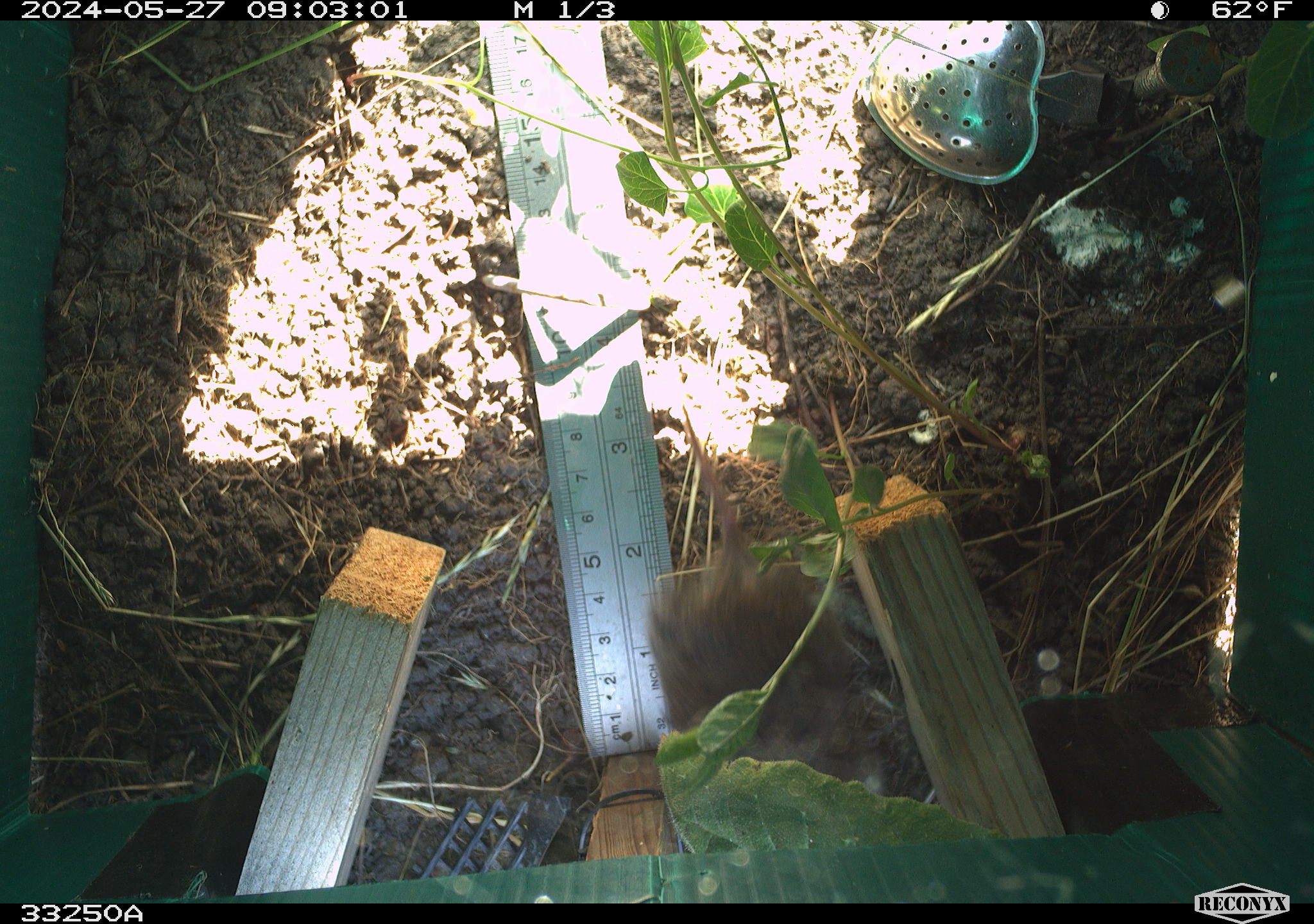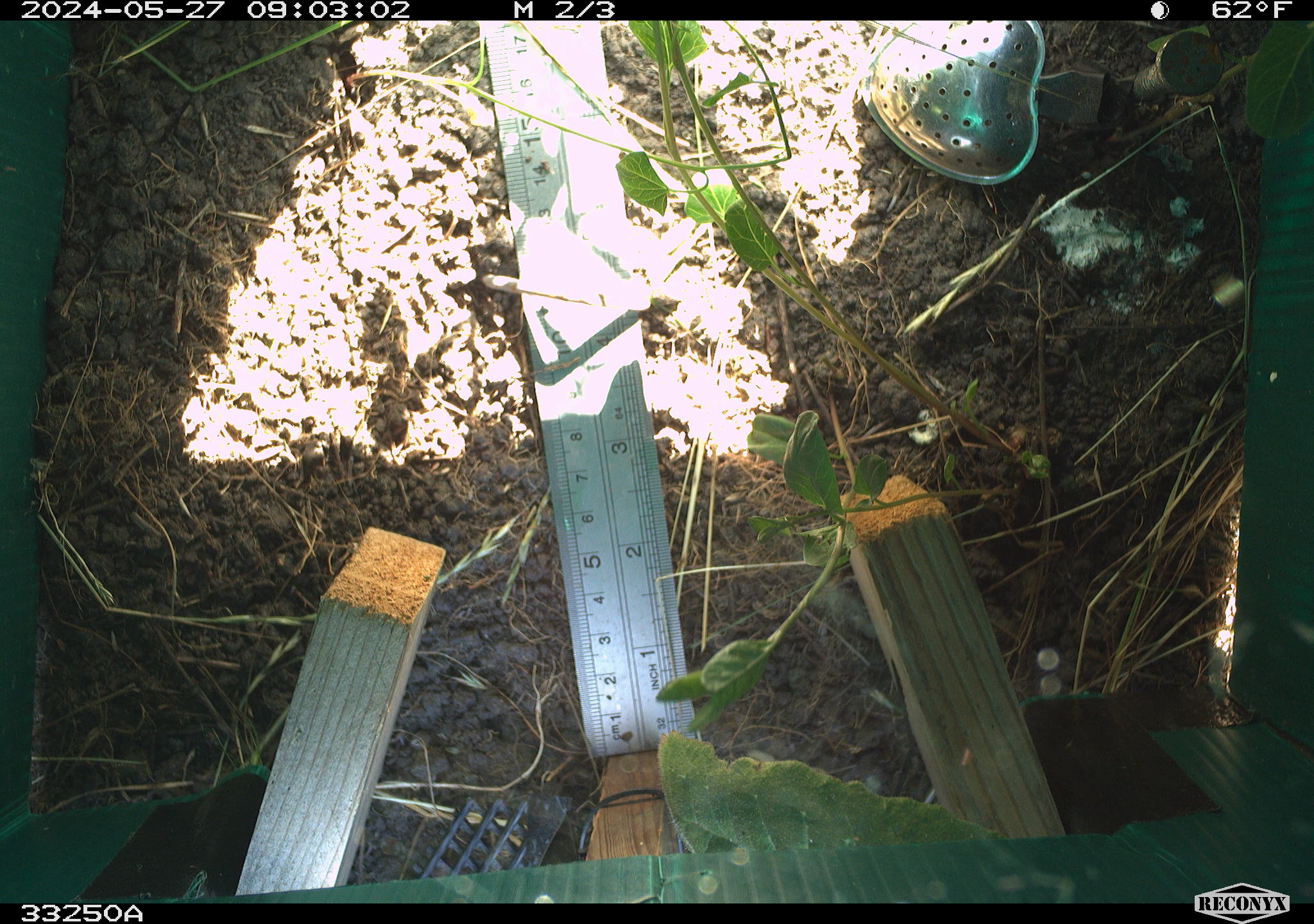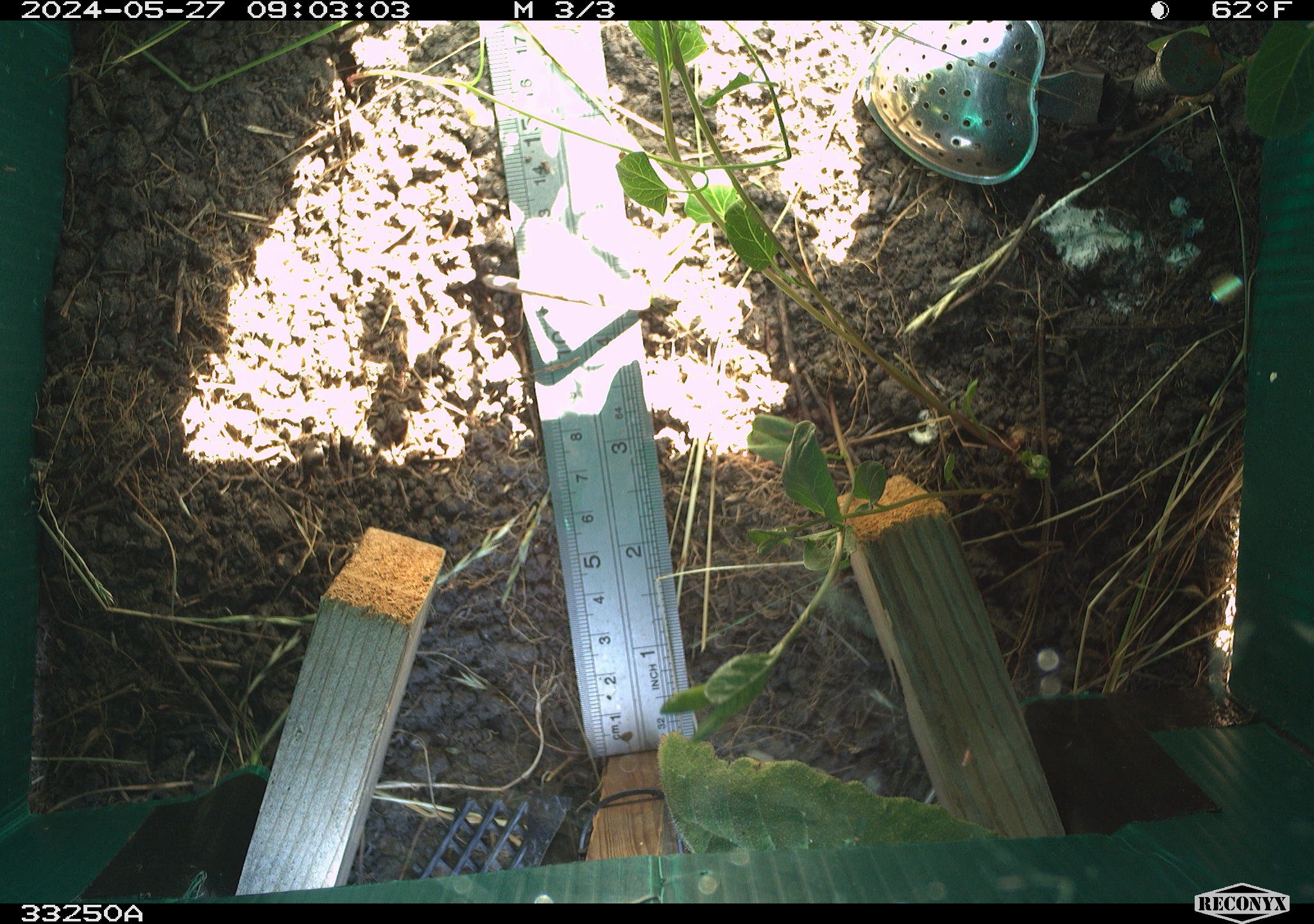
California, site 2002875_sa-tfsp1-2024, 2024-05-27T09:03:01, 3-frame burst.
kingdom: Animalia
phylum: Chordata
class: Mammalia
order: Rodentia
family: Cricetidae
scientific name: Arvicolinae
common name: voles, lemmings, and muskrats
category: arvicolinae subfamily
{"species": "arvicolinae subfamily (voles, lemmings, and muskrats) (Arvicolinae)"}